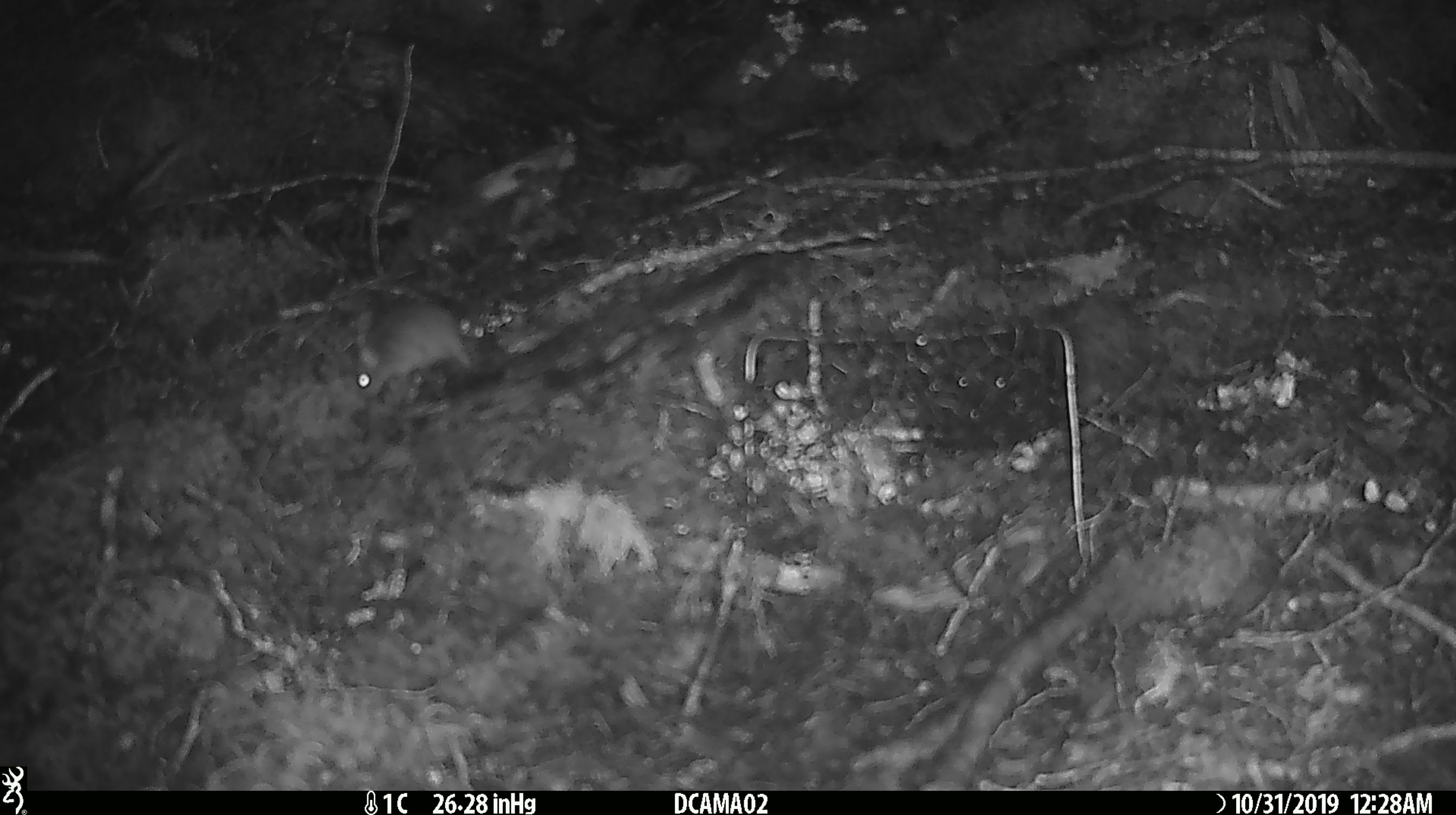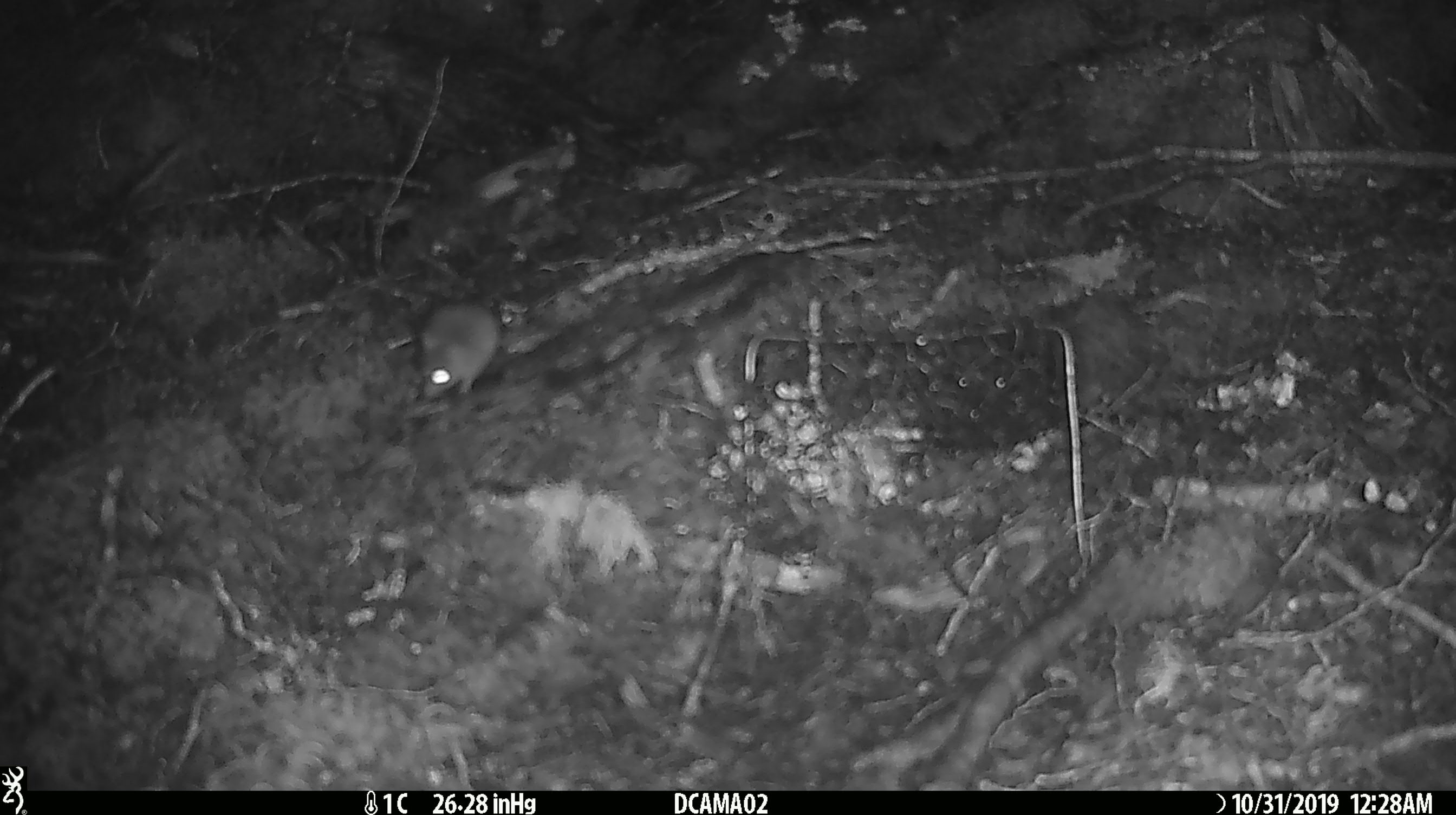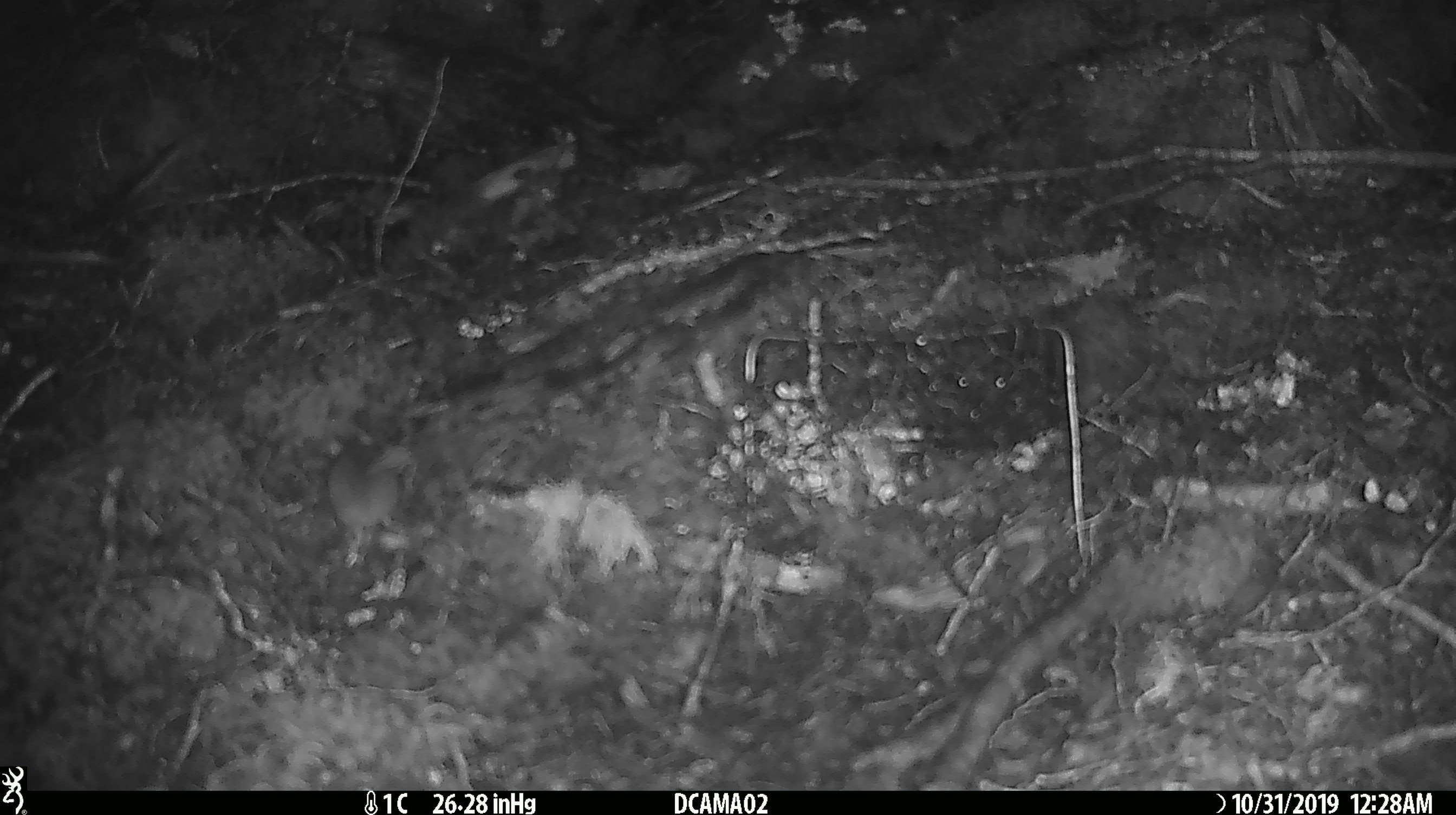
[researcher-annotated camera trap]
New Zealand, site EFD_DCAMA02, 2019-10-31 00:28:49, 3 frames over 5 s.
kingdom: Animalia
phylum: Chordata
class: Mammalia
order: Rodentia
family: Muridae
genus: Mus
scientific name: Mus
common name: mouse